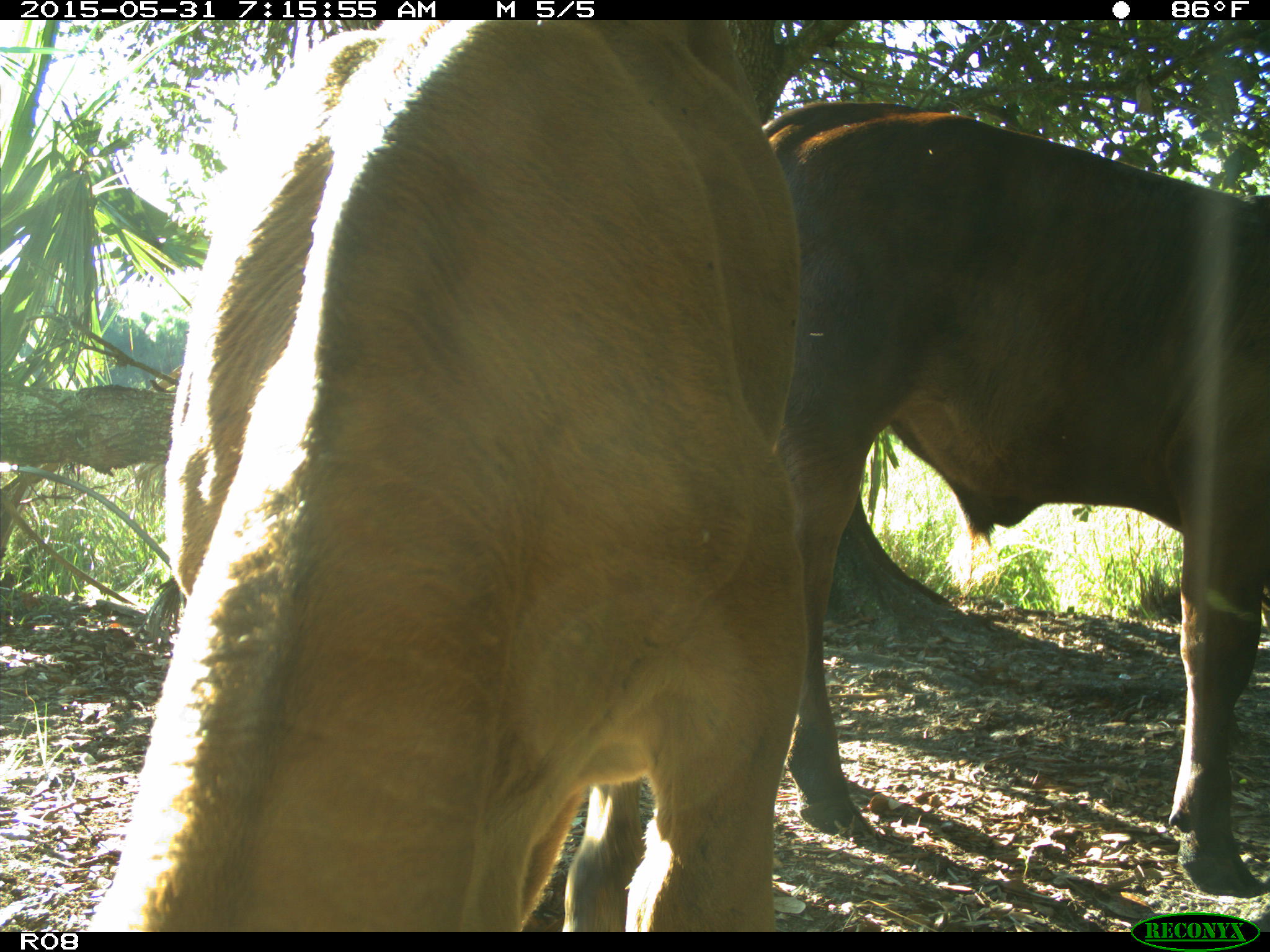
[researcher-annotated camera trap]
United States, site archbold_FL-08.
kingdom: Animalia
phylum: Chordata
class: Mammalia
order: Artiodactyla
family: Bovidae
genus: Bos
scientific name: Bos taurus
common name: domestic cow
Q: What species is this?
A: Bos taurus (domestic cow).